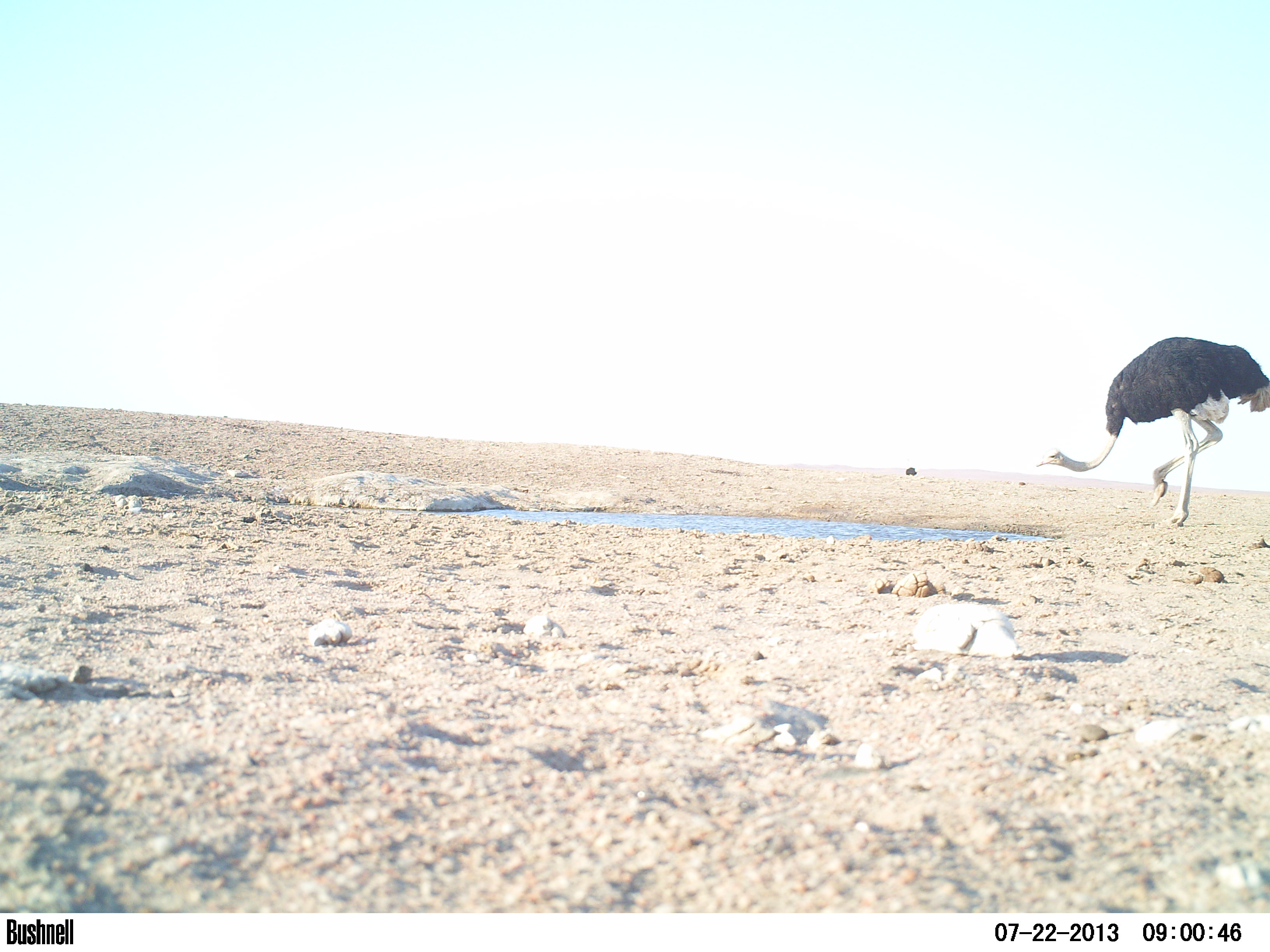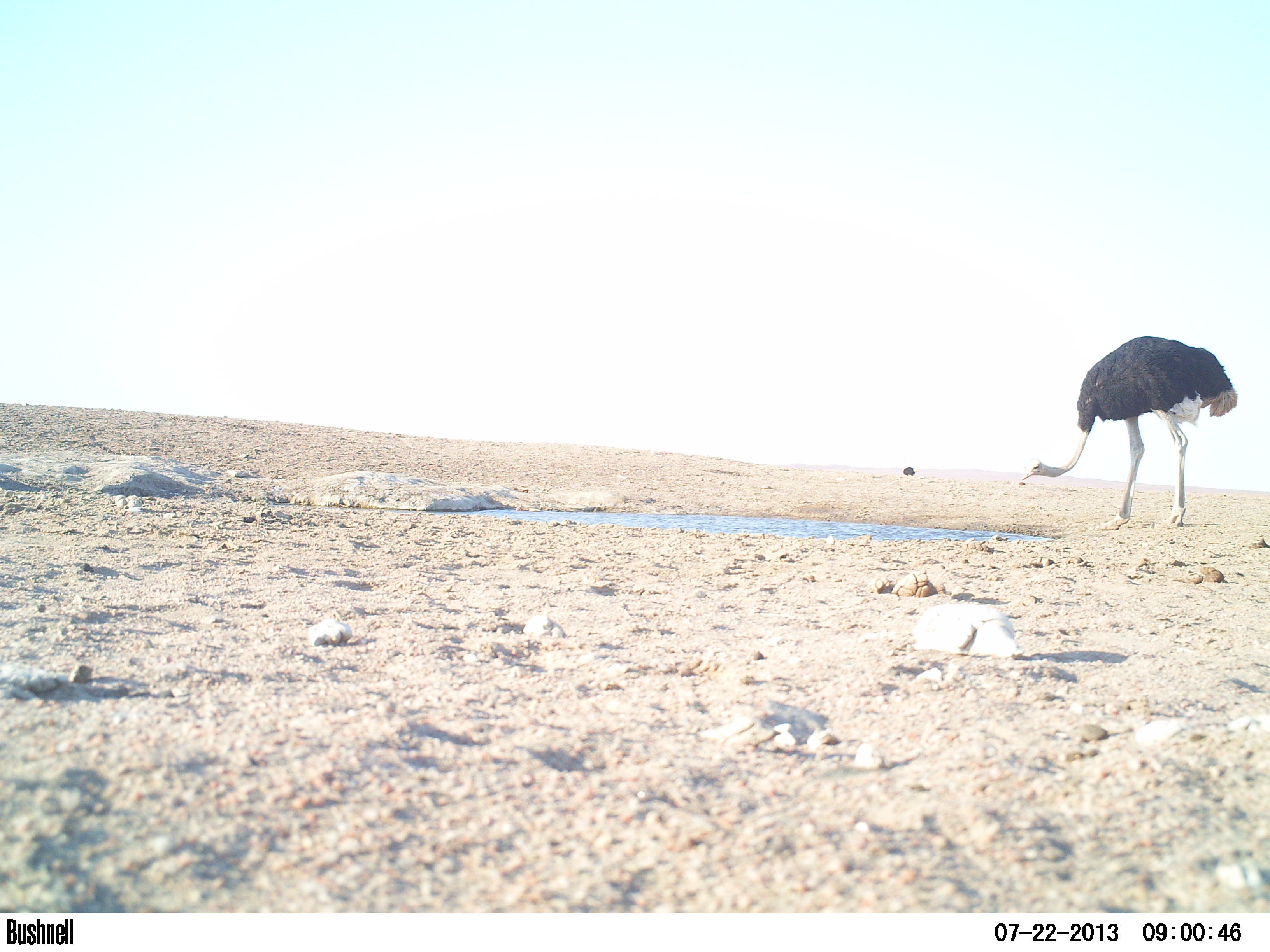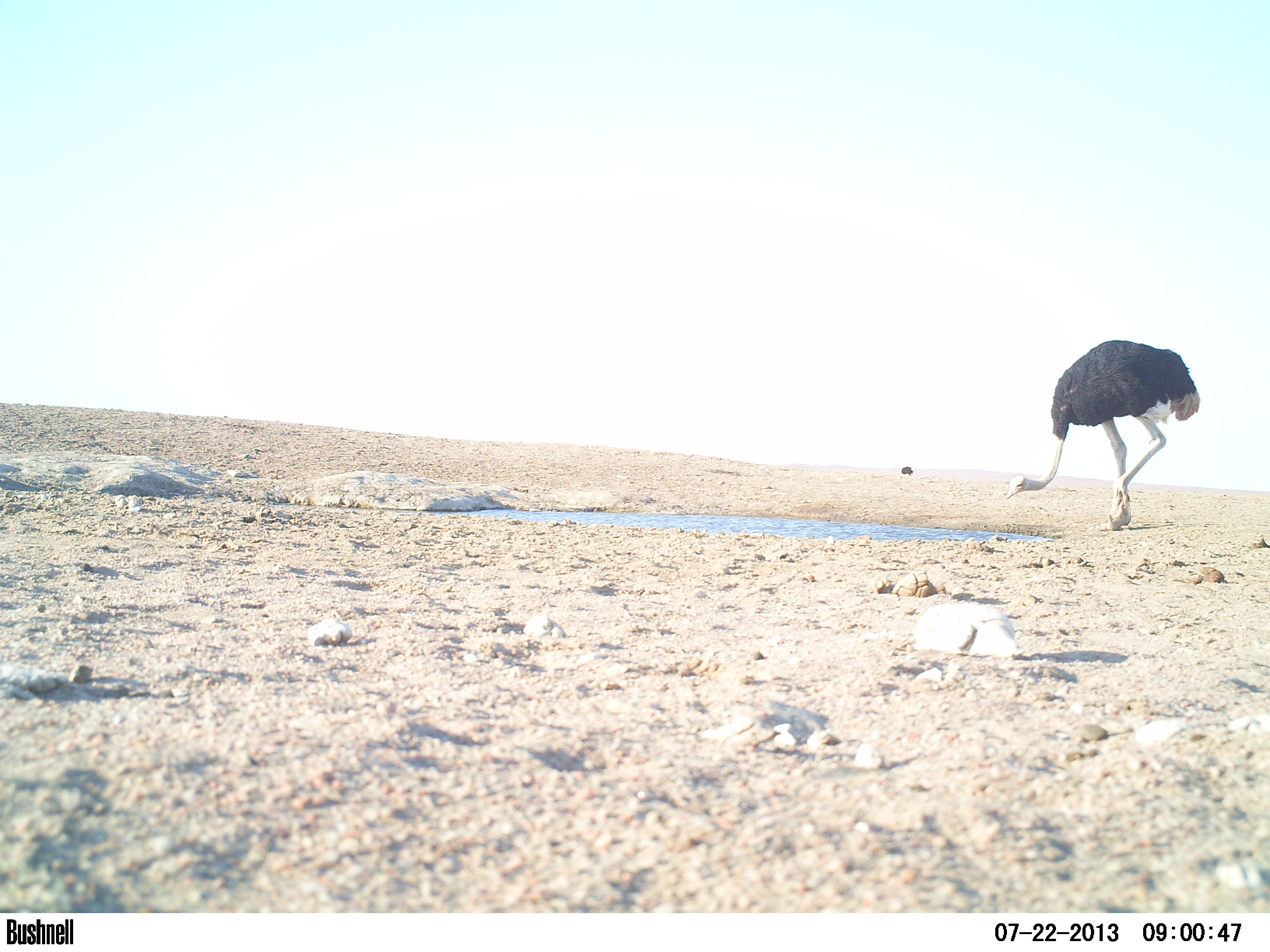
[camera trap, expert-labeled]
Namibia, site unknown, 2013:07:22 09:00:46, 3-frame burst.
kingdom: Animalia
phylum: Chordata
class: Aves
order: Struthioniformes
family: Struthionidae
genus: Struthio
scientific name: Struthio camelus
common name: common ostrich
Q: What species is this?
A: Struthio camelus (common ostrich).